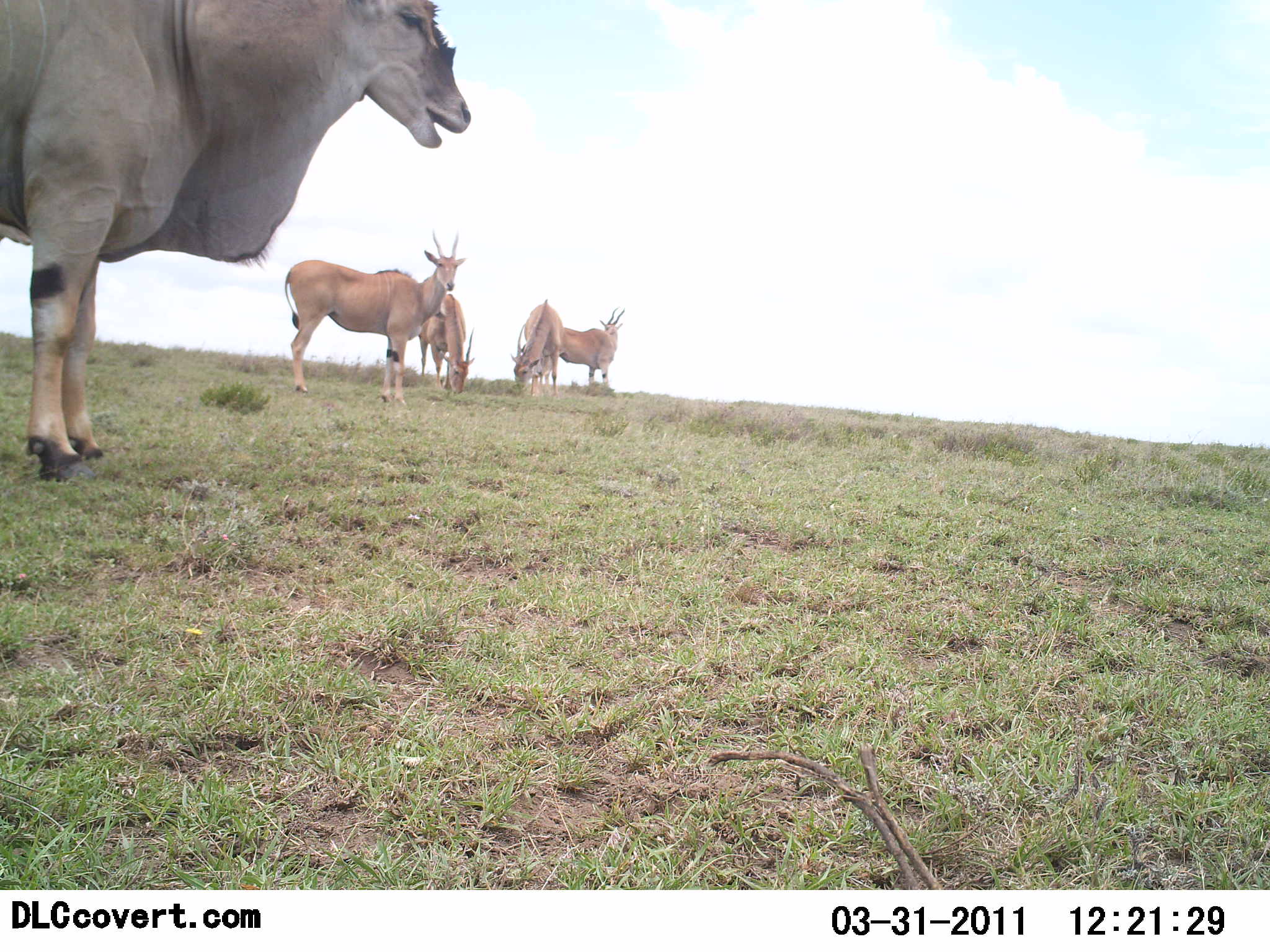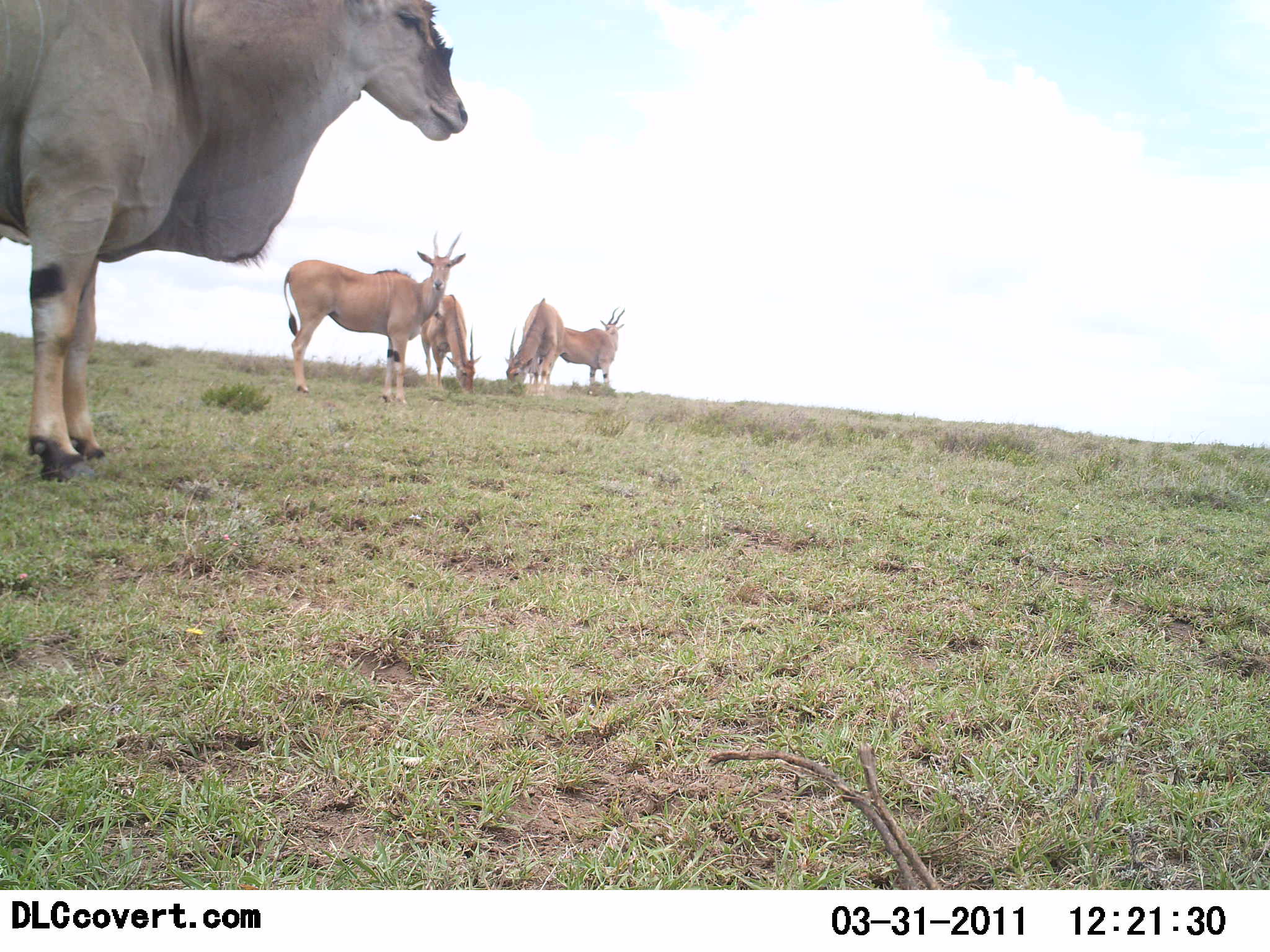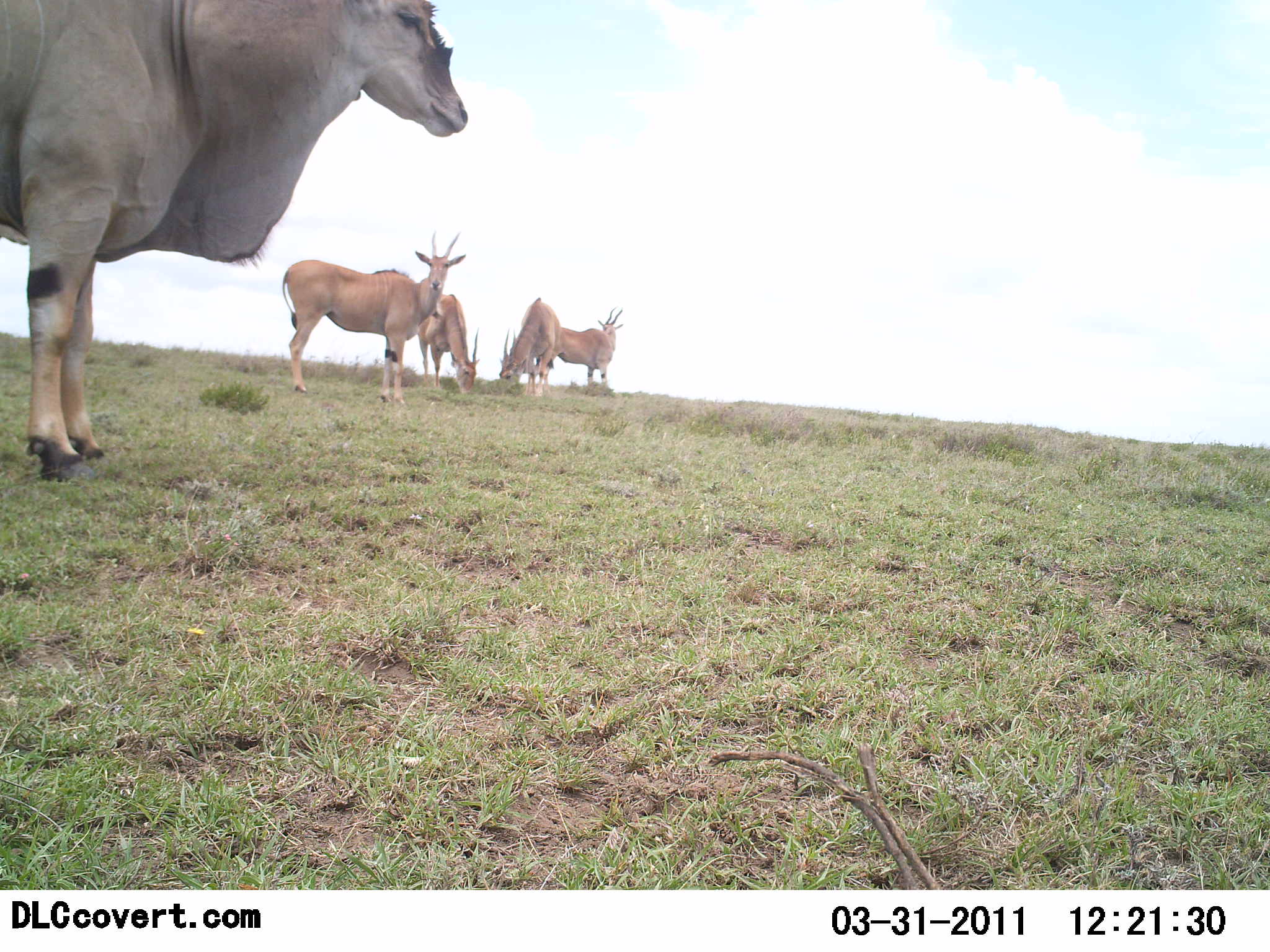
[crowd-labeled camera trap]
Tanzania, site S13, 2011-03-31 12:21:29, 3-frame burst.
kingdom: Animalia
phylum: Chordata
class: Mammalia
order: Artiodactyla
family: Bovidae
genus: Tragelaphus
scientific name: Tragelaphus oryx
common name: eland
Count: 5.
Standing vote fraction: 100%.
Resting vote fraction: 0%.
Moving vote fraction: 0%.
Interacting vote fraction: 0%.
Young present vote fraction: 0%.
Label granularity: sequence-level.